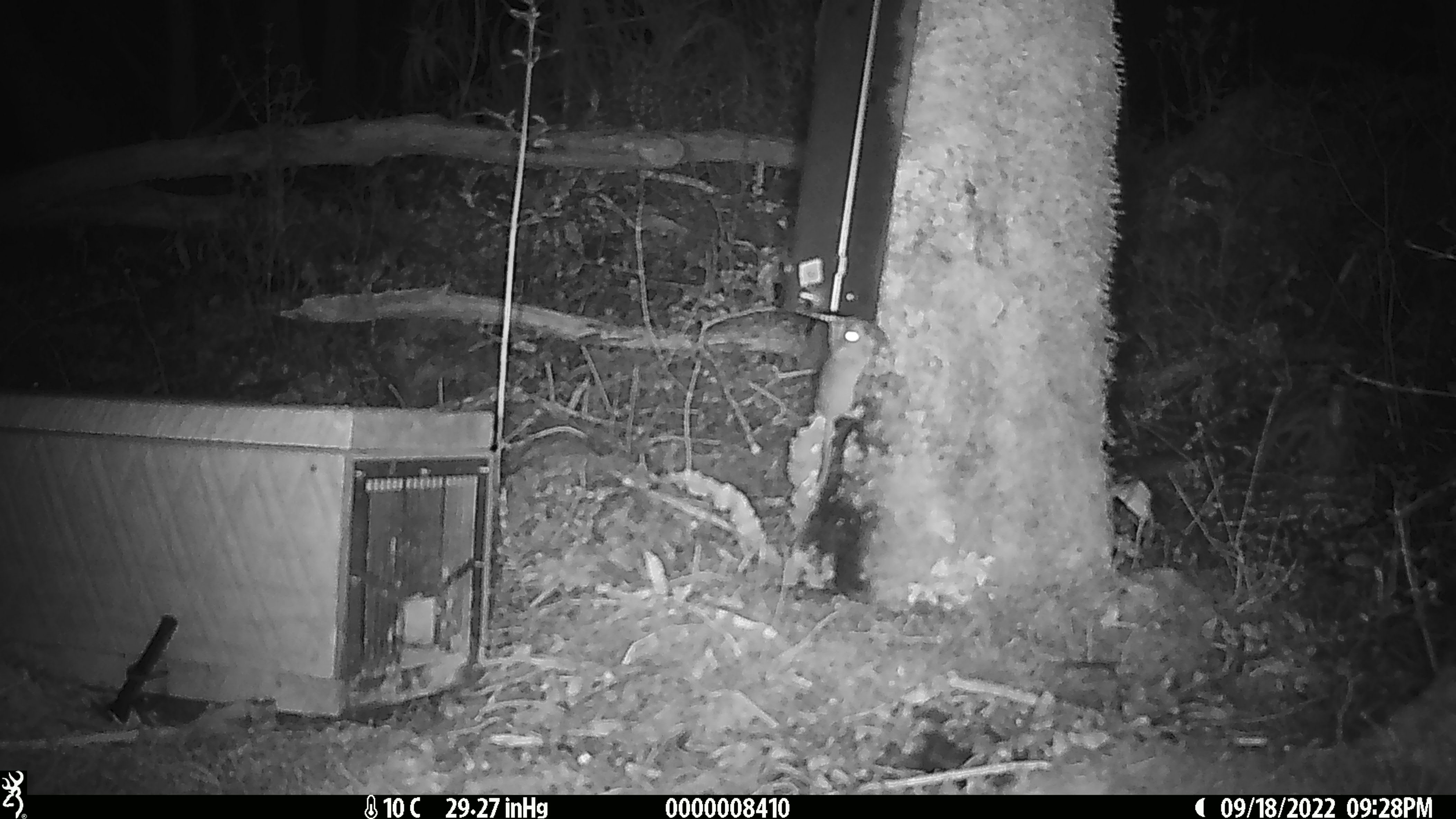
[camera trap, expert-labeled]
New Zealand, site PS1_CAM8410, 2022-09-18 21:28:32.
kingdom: Animalia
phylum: Chordata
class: Mammalia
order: Rodentia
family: Muridae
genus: Mus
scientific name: Mus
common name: mouse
Mouse (Mus).